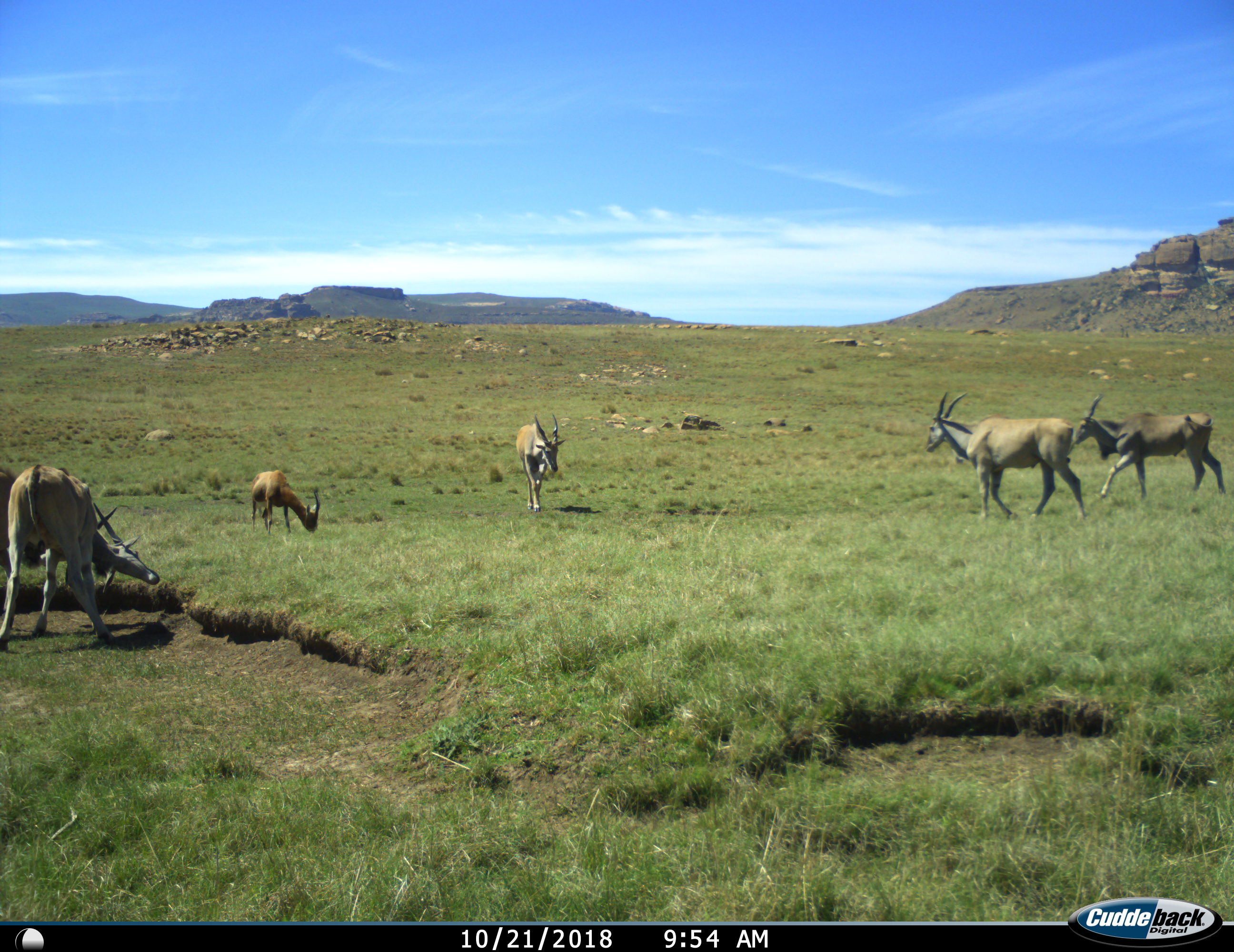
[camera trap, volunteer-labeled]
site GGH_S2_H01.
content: unidentified animal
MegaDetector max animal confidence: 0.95